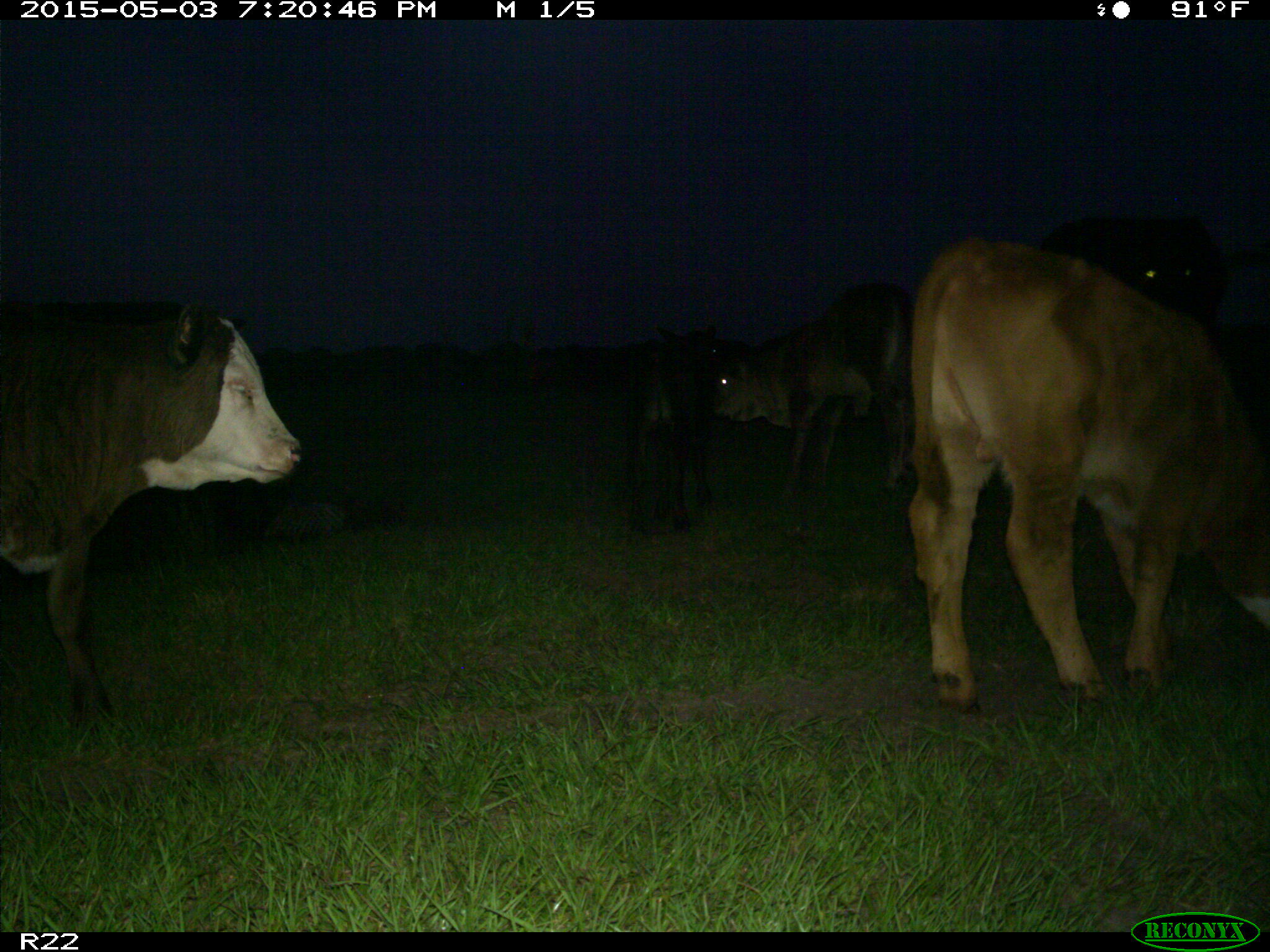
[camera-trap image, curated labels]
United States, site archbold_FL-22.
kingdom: Animalia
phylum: Chordata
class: Mammalia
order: Artiodactyla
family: Bovidae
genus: Bos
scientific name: Bos taurus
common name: domestic cow